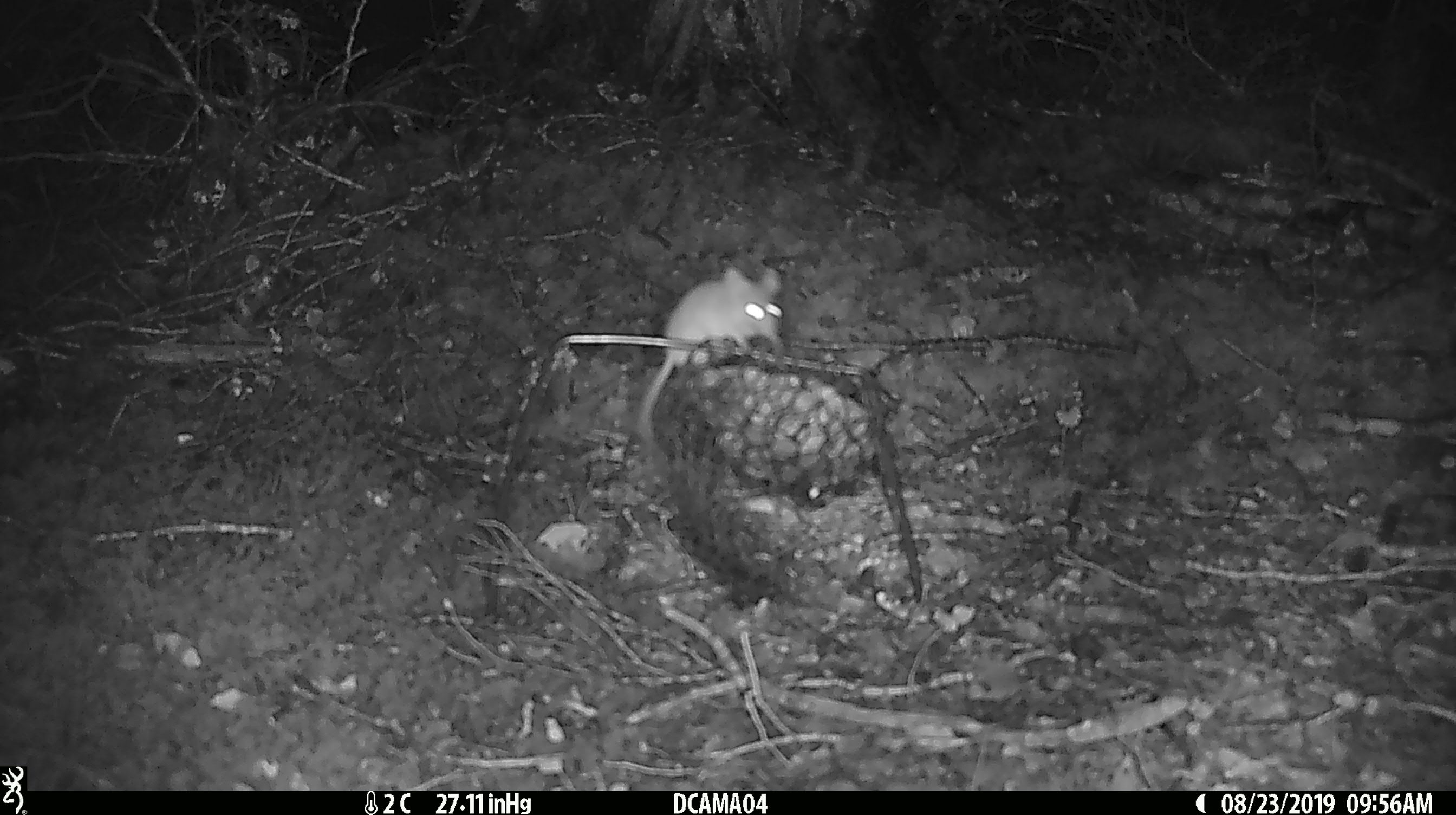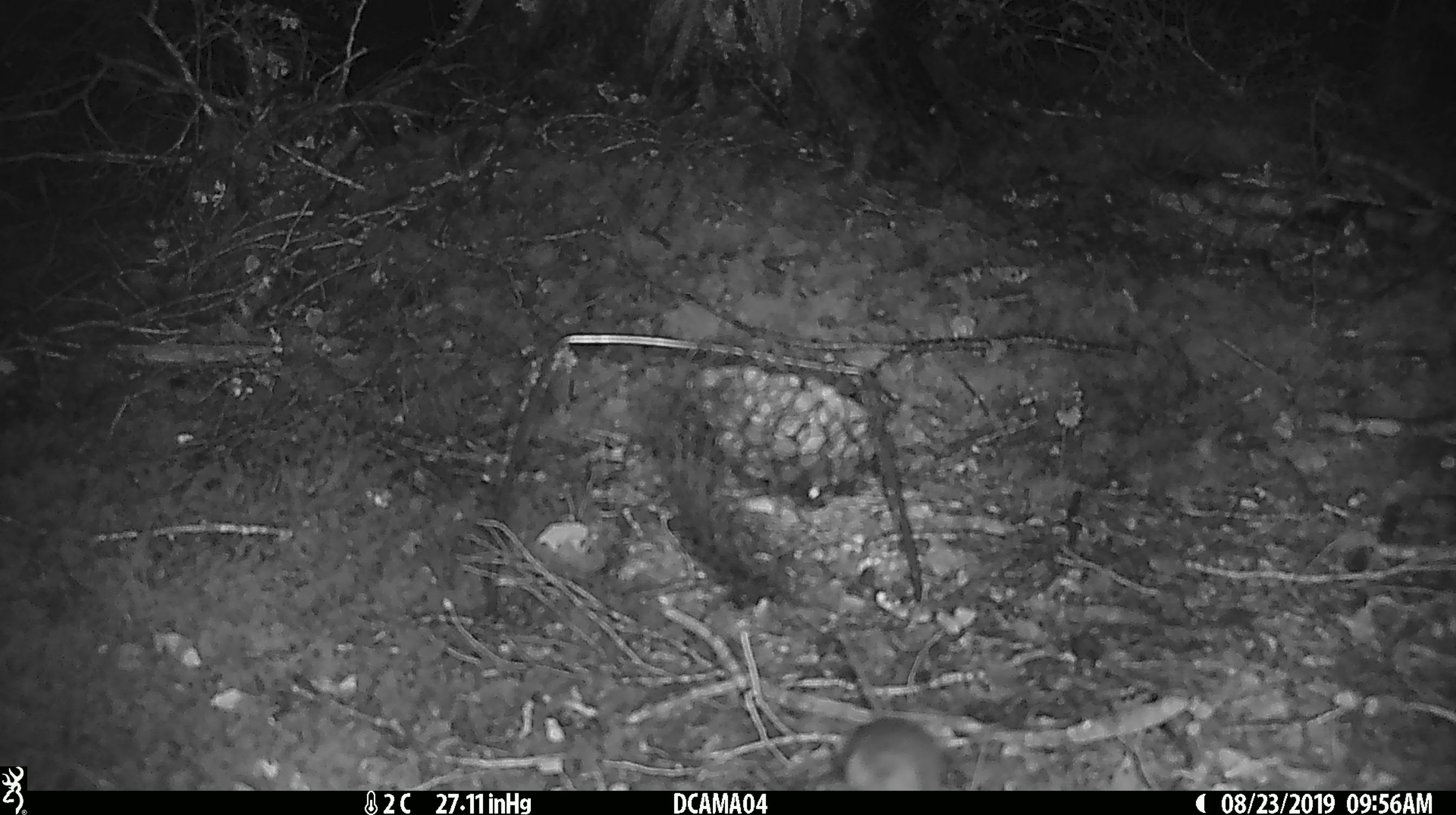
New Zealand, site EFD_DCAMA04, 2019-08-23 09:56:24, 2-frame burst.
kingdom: Animalia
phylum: Chordata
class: Mammalia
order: Rodentia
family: Muridae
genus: Mus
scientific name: Mus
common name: mouse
Mouse (Mus).